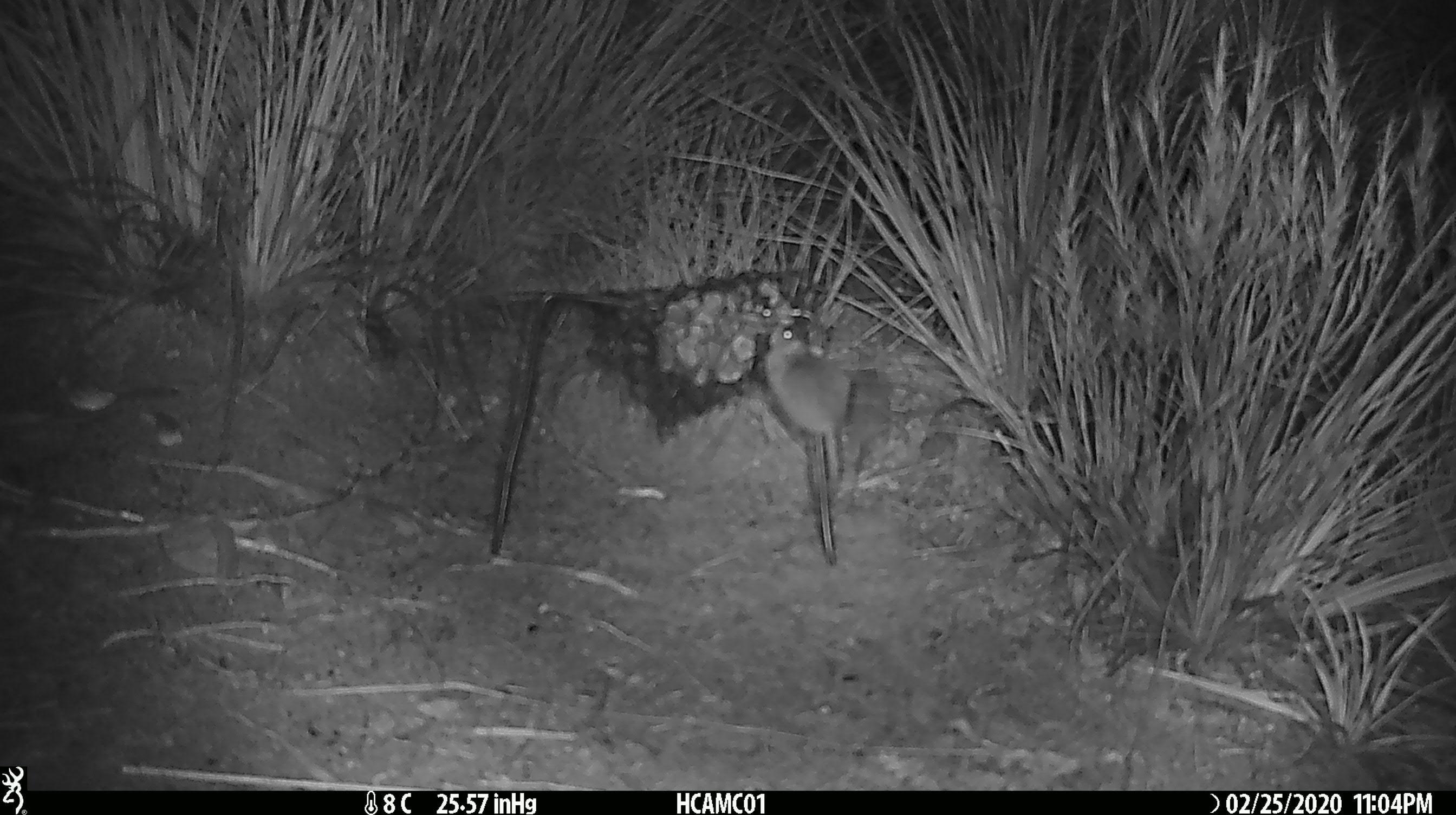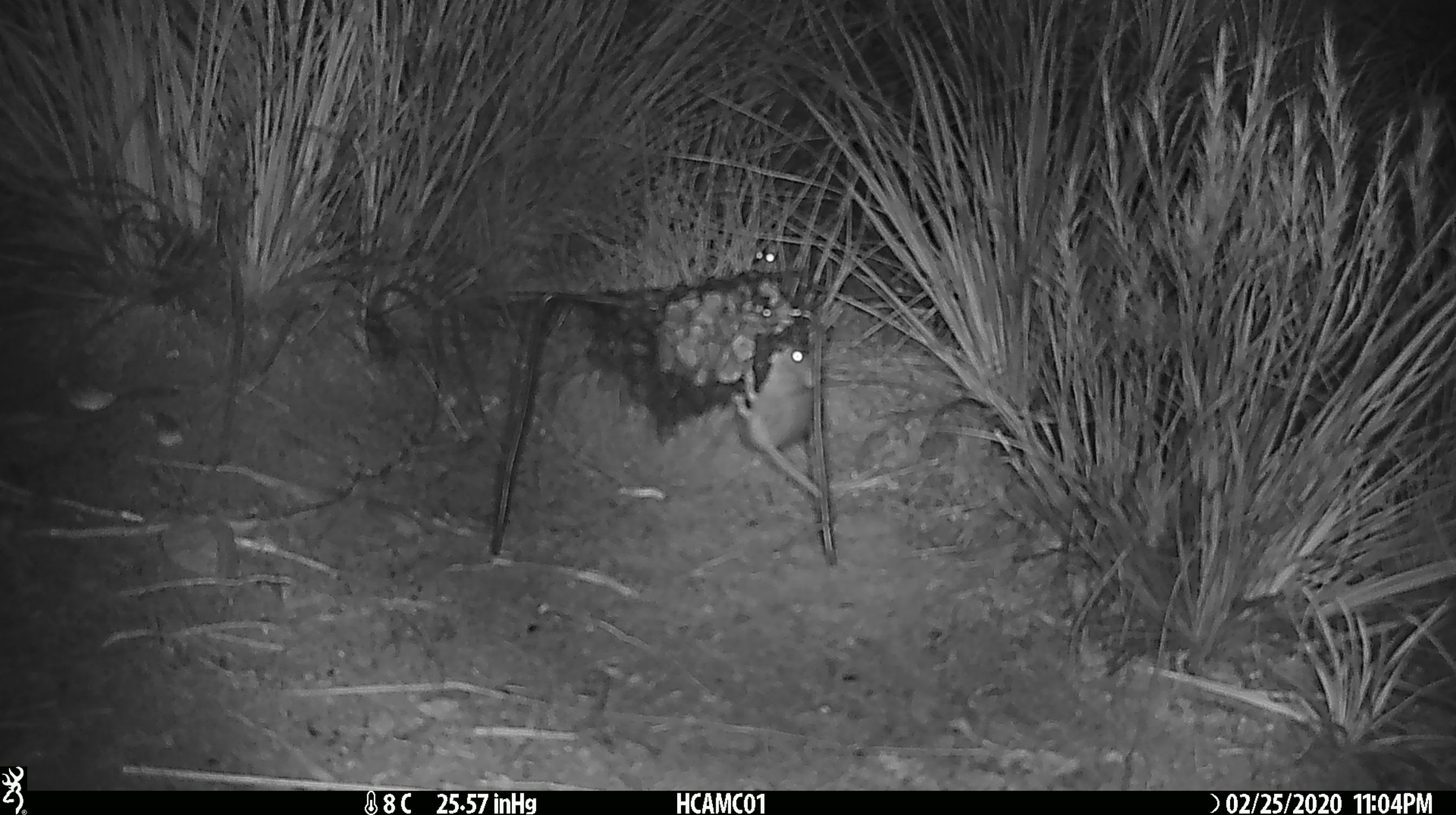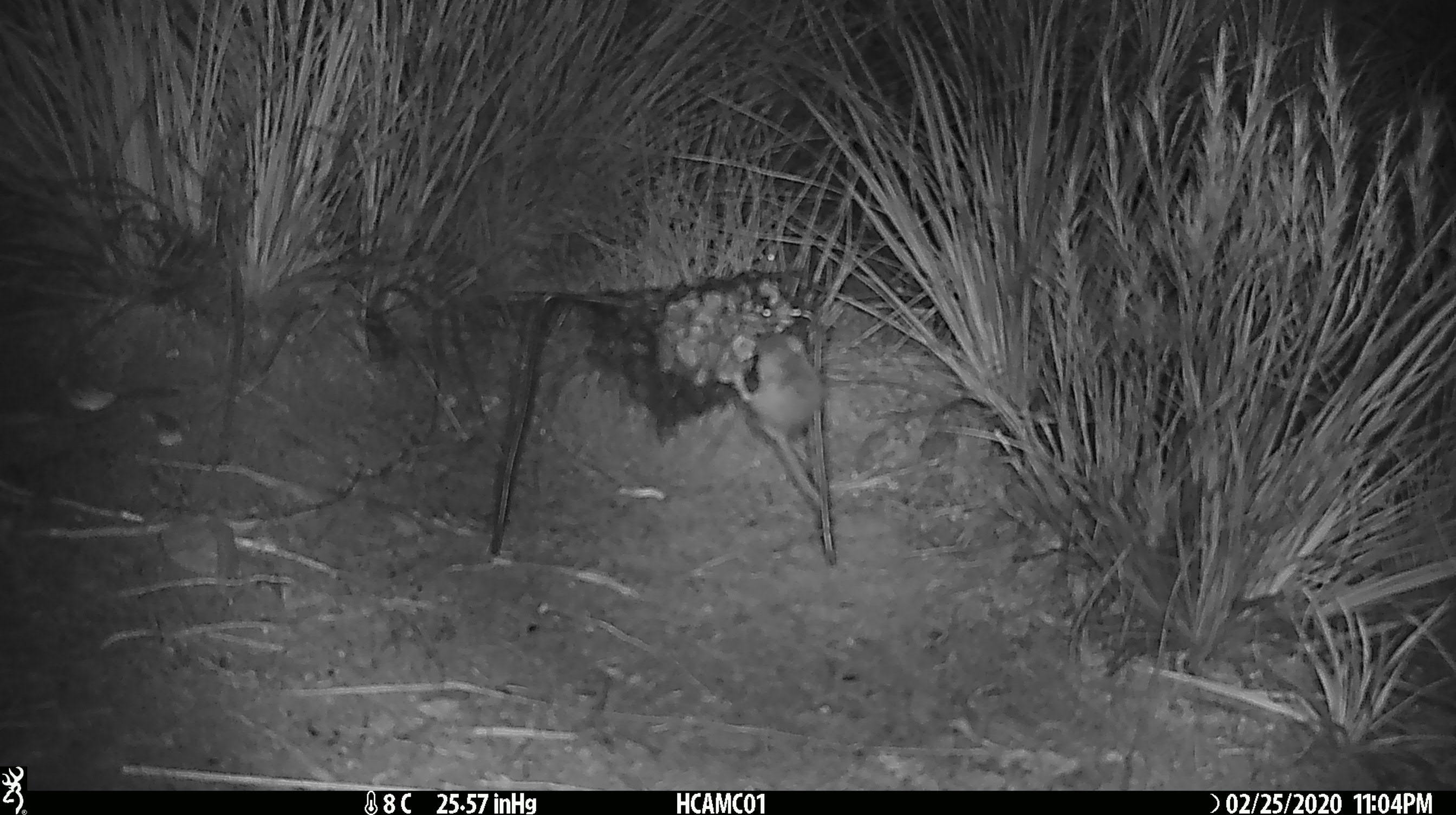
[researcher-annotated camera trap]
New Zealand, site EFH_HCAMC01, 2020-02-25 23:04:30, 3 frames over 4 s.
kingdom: Animalia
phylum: Chordata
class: Mammalia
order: Rodentia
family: Muridae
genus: Mus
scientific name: Mus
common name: mouse